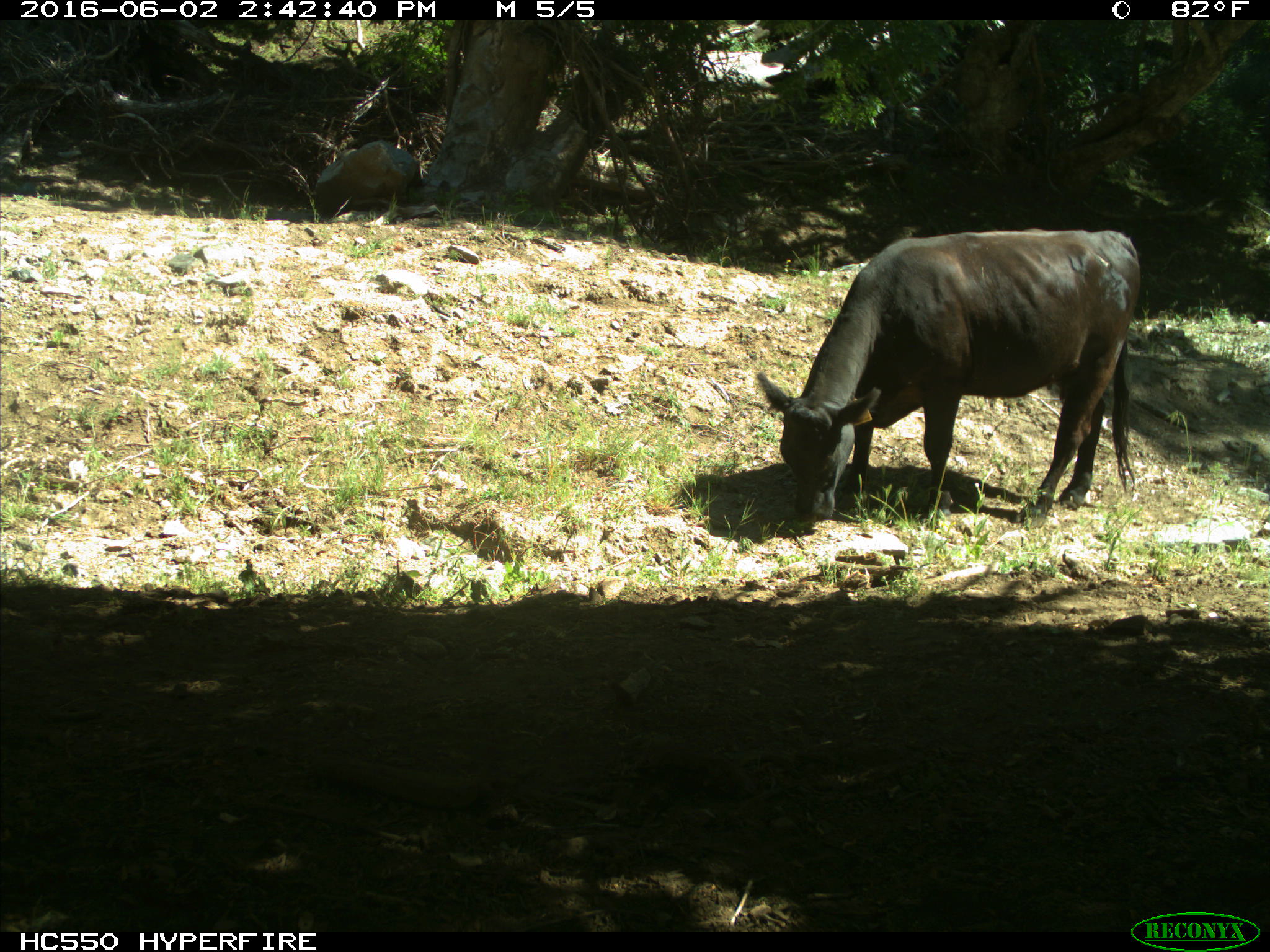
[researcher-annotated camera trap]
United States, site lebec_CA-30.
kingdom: Animalia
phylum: Chordata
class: Mammalia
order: Artiodactyla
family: Bovidae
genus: Bos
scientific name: Bos taurus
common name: domestic cow